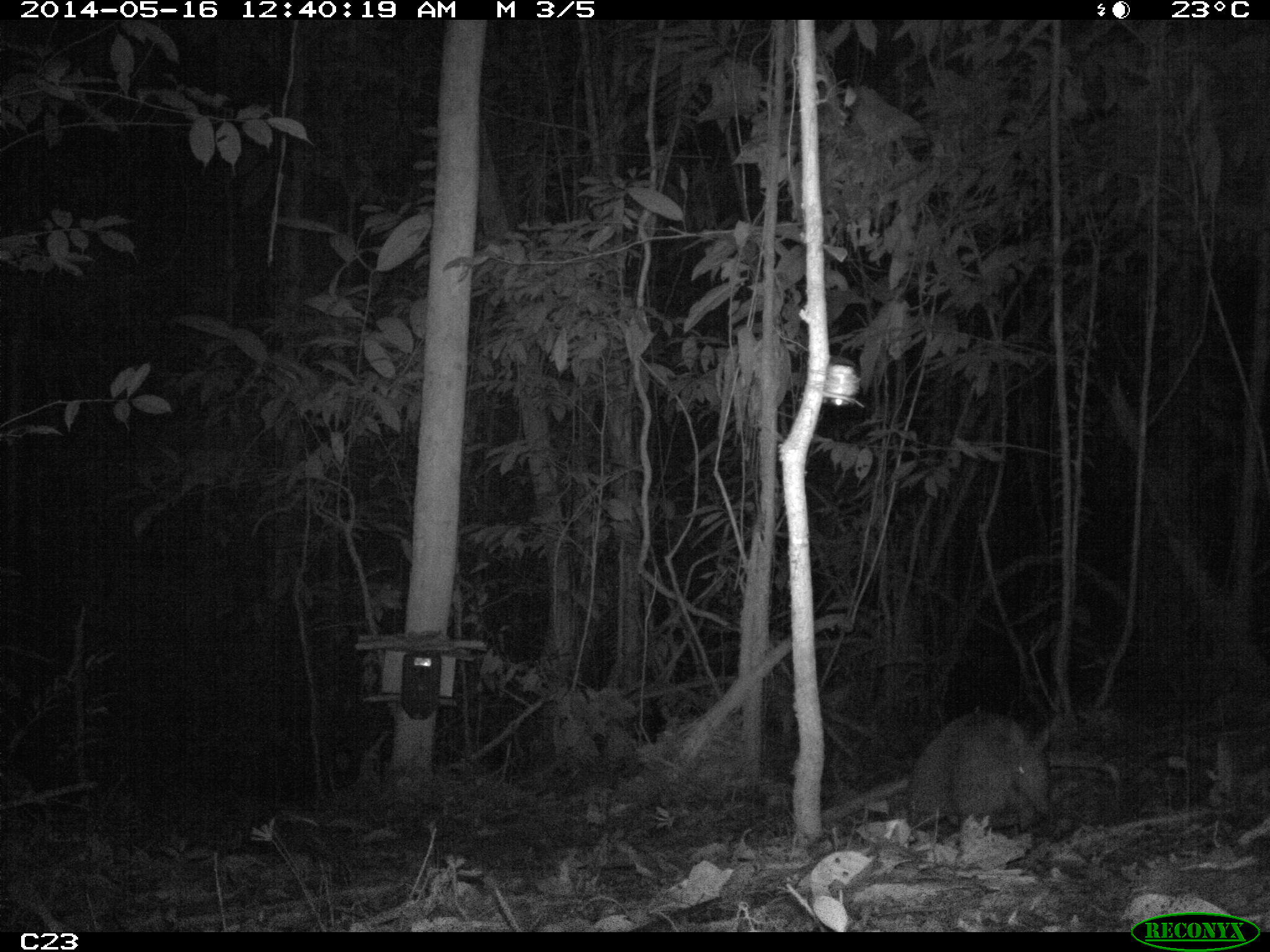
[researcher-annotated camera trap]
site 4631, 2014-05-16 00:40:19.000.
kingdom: Animalia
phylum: Chordata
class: Mammalia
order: Cingulata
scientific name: Cingulata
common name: armadillo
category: unknown armadillo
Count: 1.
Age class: adult.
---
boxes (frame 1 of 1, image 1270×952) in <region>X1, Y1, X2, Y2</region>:
unknown armadillo: <region>905, 709, 1053, 832</region>